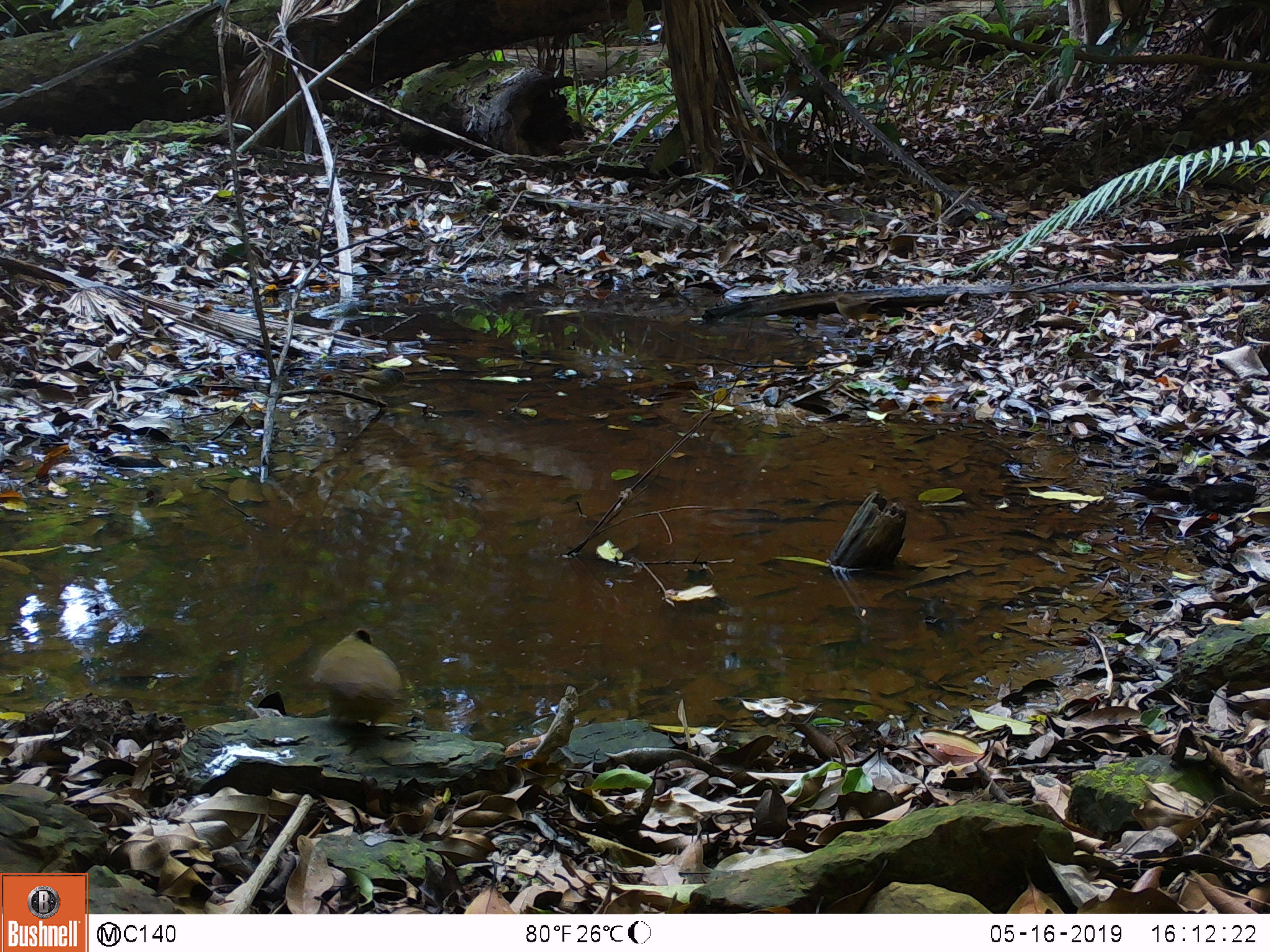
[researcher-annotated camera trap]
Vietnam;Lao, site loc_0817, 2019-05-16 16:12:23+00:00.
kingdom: Animalia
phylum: Chordata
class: Aves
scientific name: Aves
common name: bird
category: unidentified bird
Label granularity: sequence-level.